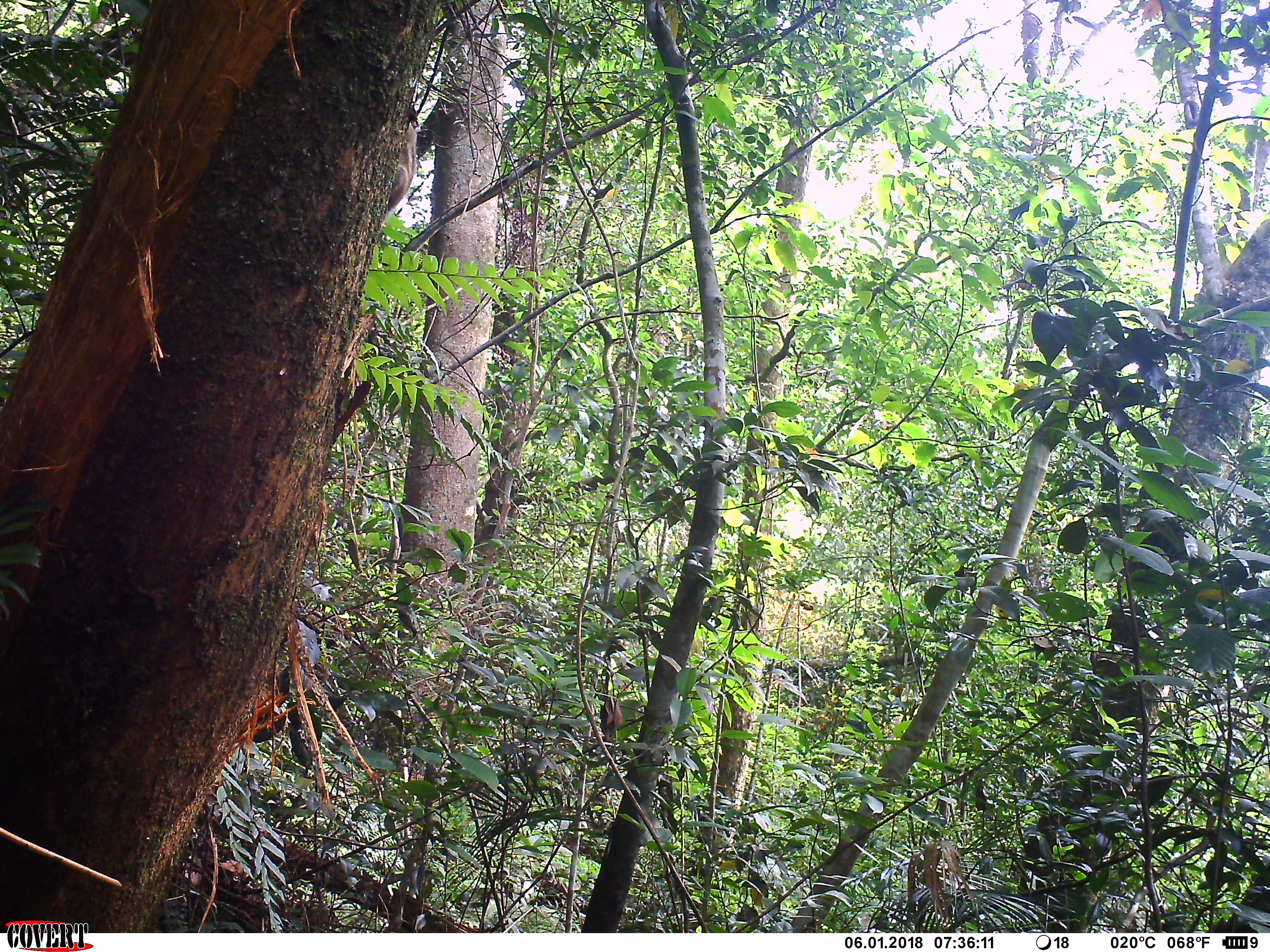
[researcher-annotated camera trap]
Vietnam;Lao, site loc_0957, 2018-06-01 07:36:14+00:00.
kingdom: Animalia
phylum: Chordata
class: Mammalia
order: Rodentia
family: Sciuridae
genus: Sciurus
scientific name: Sciurus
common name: squirrel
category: unidentified squirrel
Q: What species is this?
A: Unidentified squirrel (squirrel) (Sciurus).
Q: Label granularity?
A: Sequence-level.